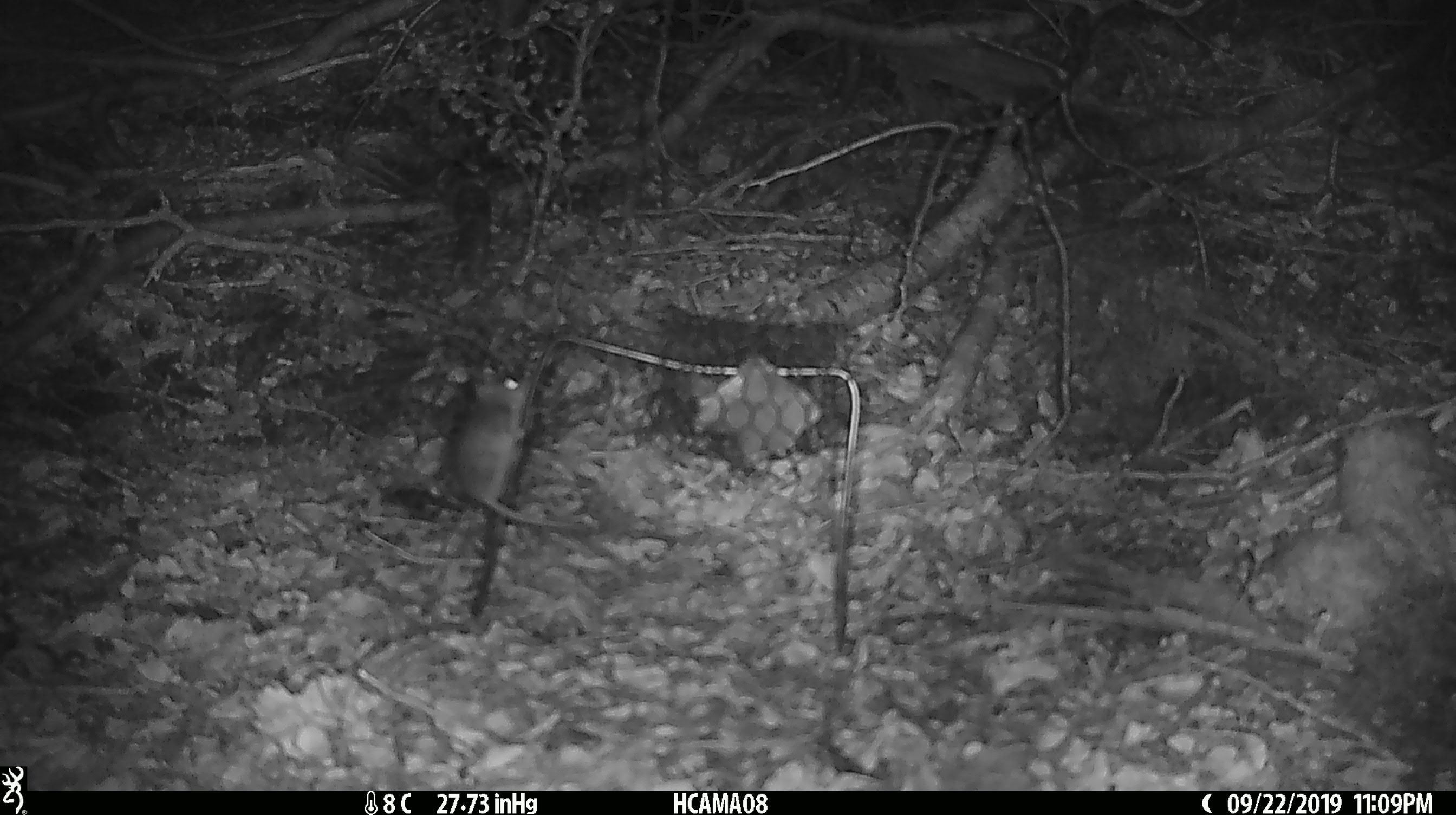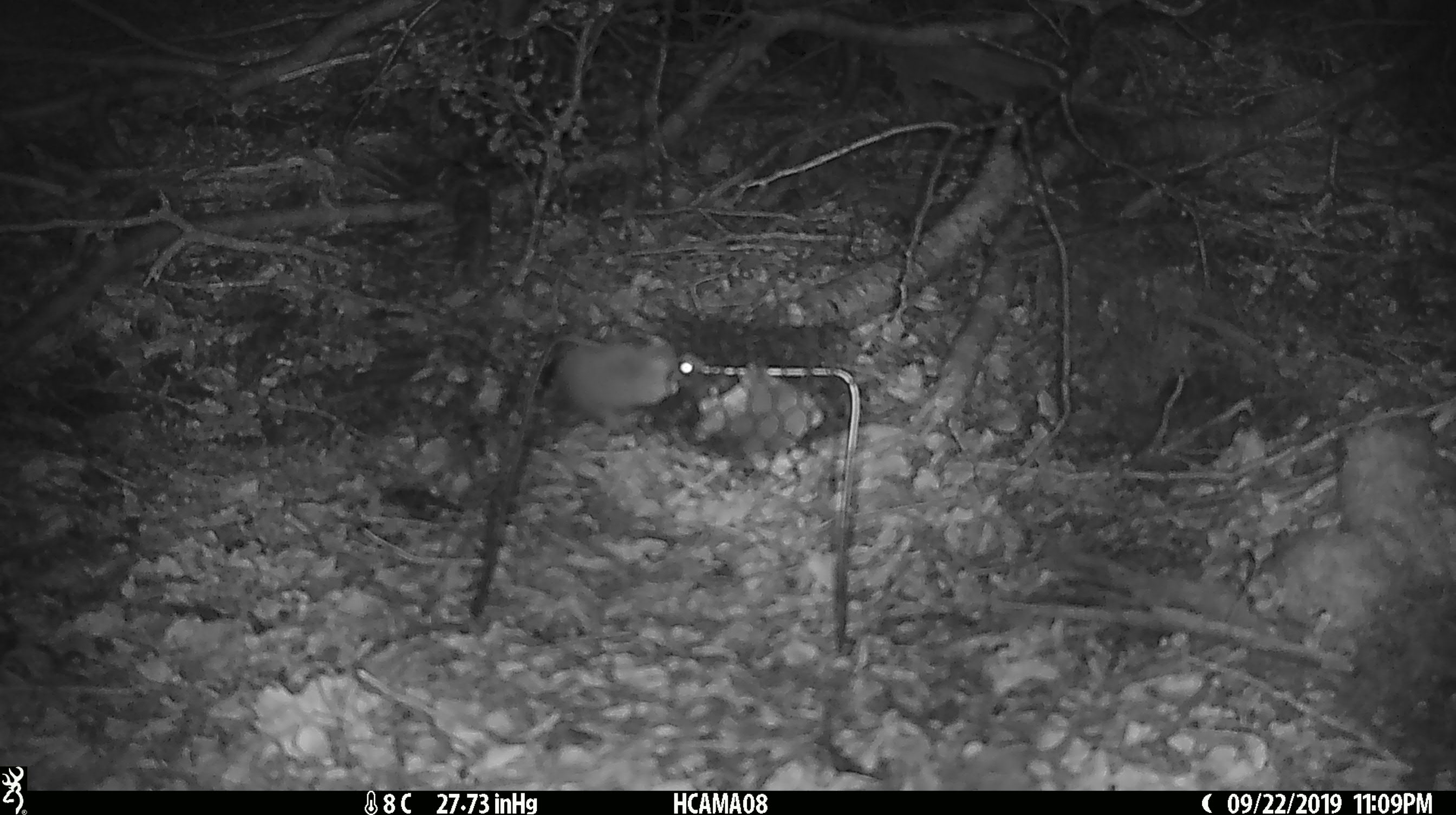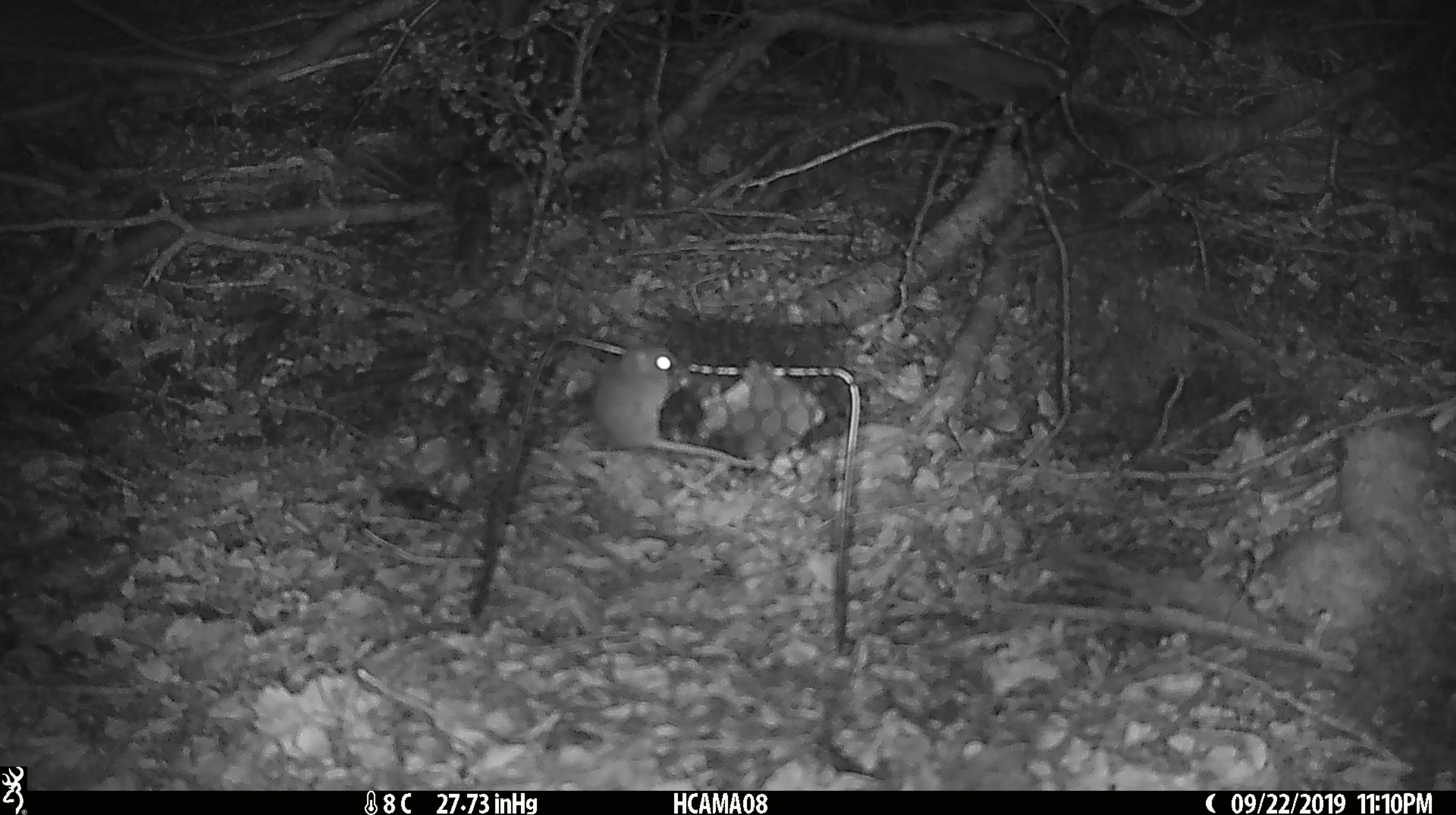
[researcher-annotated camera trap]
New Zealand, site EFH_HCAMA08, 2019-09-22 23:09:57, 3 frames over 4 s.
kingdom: Animalia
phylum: Chordata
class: Mammalia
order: Rodentia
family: Muridae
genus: Mus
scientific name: Mus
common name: mouse